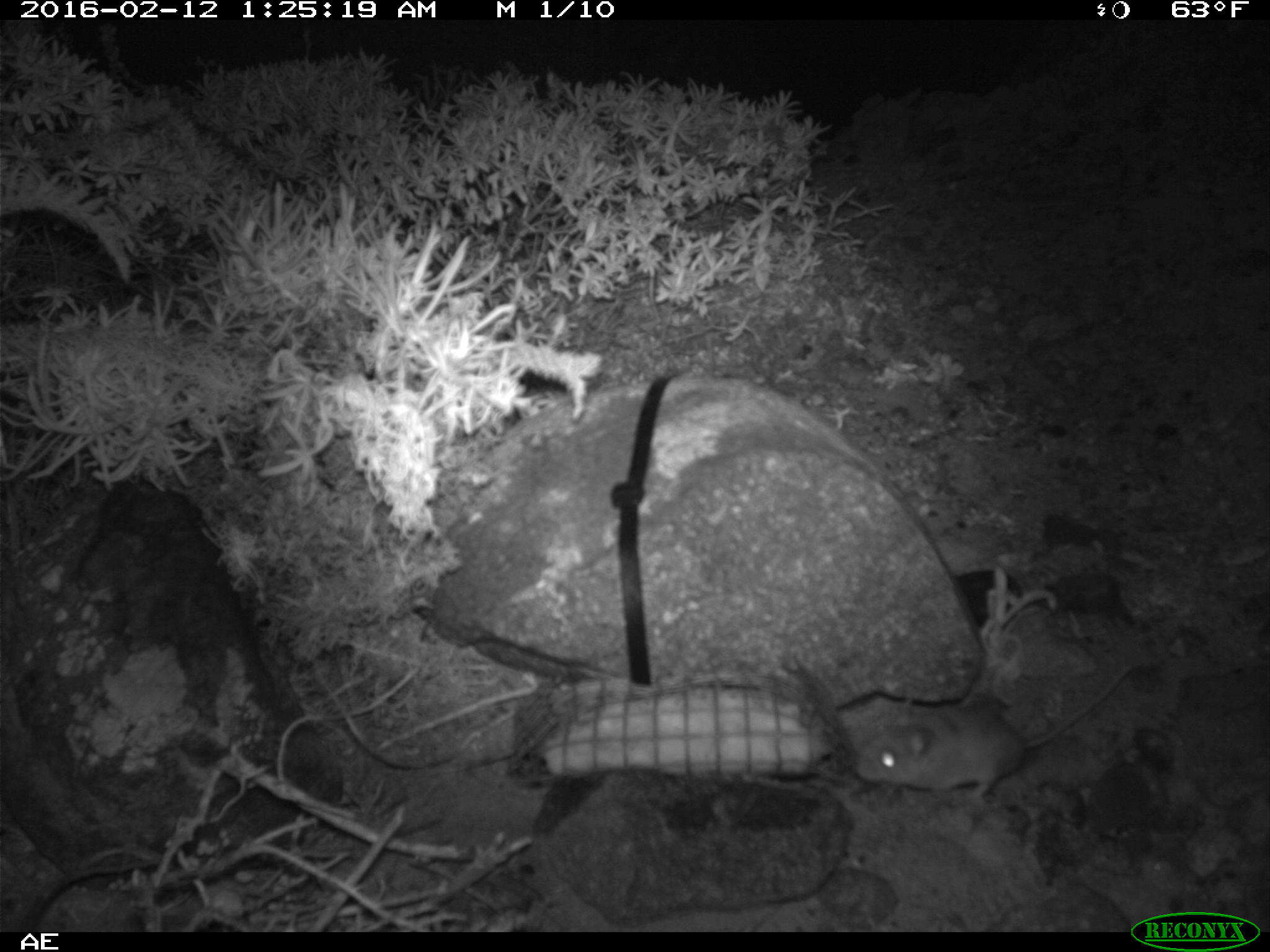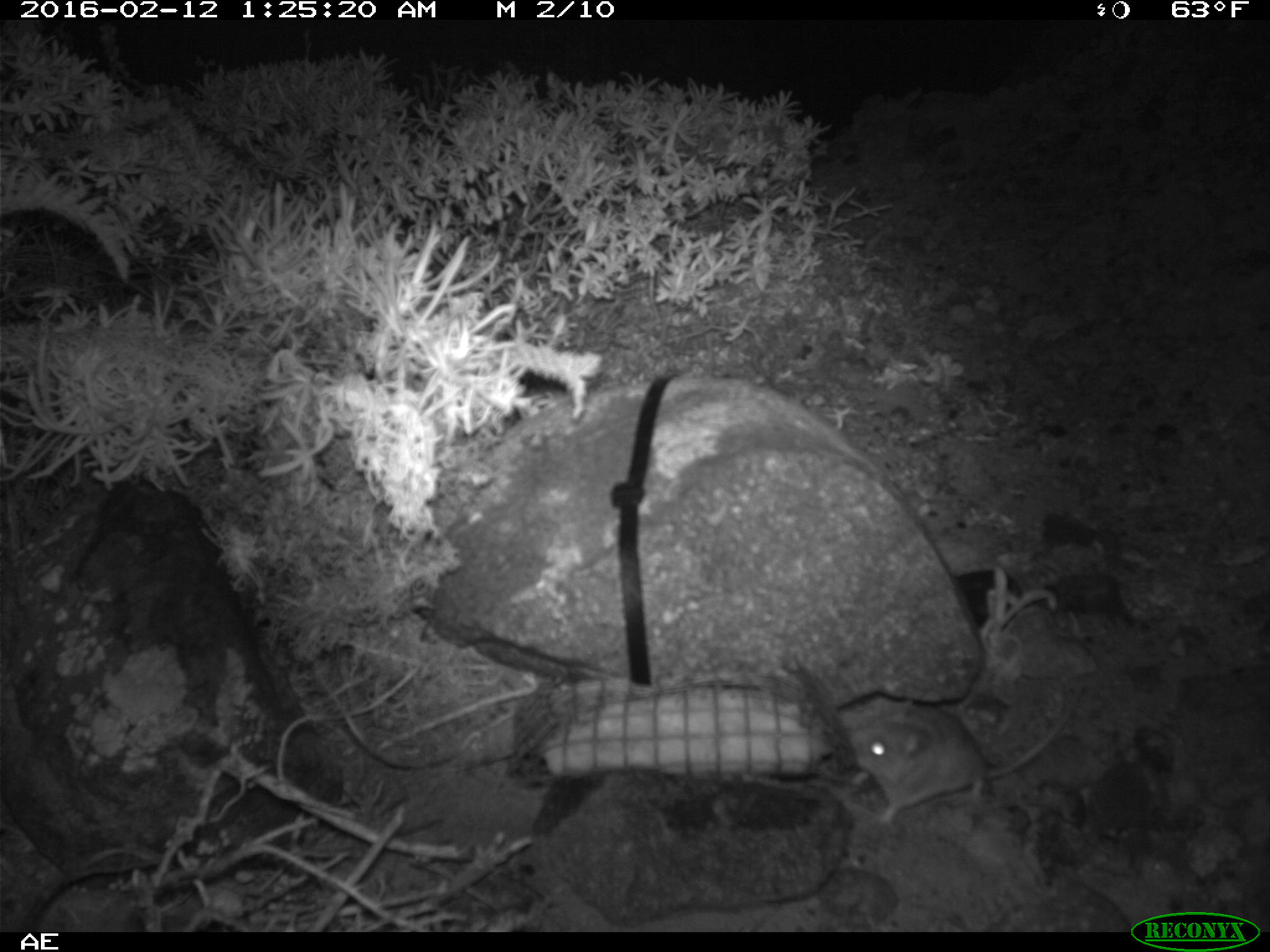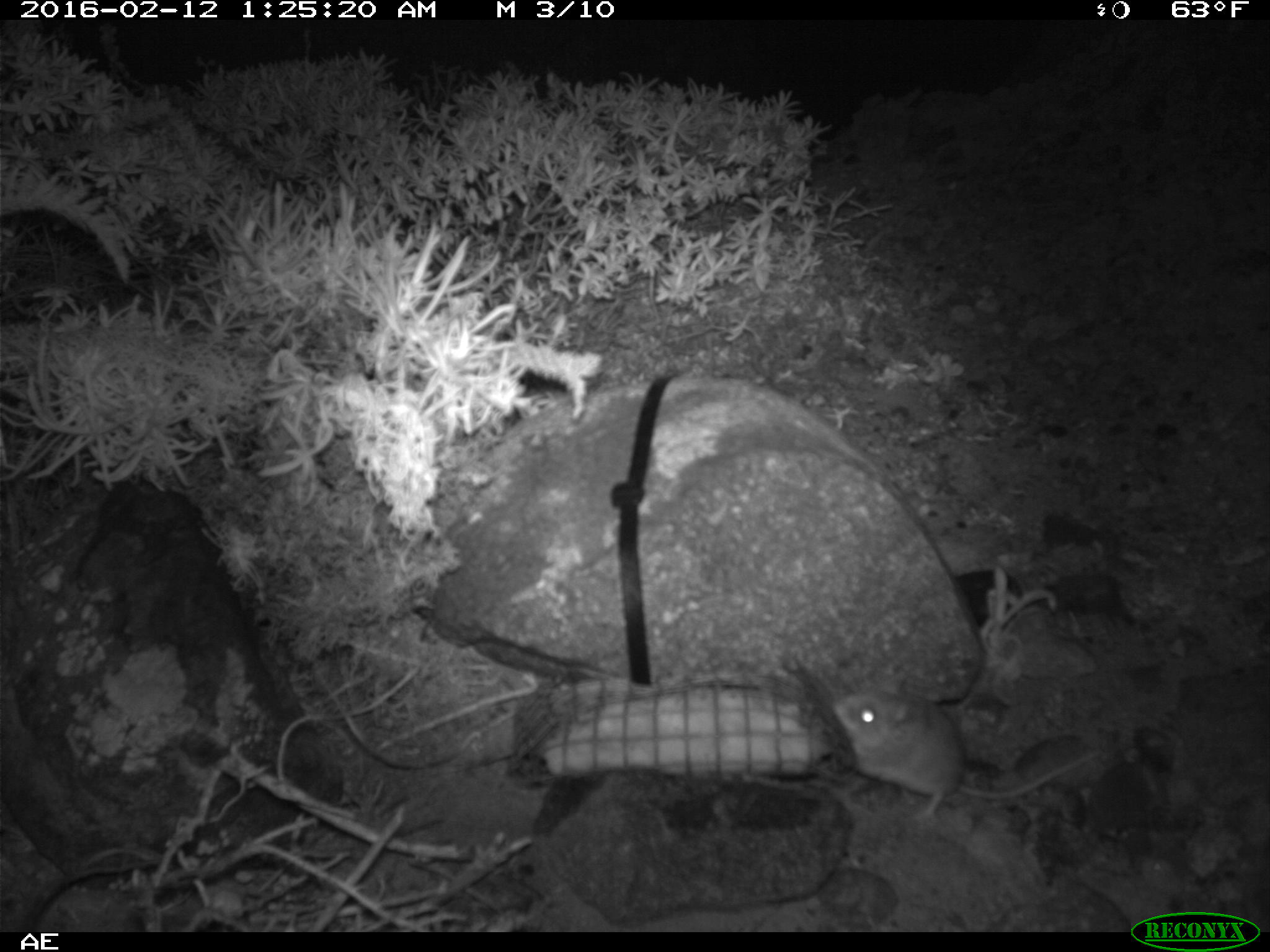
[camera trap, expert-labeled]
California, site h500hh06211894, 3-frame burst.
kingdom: Animalia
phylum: Chordata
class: Mammalia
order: Rodentia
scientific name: Rodentia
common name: rodent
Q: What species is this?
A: Rodent (Rodentia).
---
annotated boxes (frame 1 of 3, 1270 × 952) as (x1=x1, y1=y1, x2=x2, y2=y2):
rodent: (x1=854, y1=666, x2=1129, y2=801)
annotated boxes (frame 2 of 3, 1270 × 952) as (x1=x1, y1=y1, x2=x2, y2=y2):
rodent: (x1=837, y1=692, x2=1080, y2=826)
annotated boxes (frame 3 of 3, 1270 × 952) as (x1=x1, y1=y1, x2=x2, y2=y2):
rodent: (x1=828, y1=670, x2=1102, y2=818)